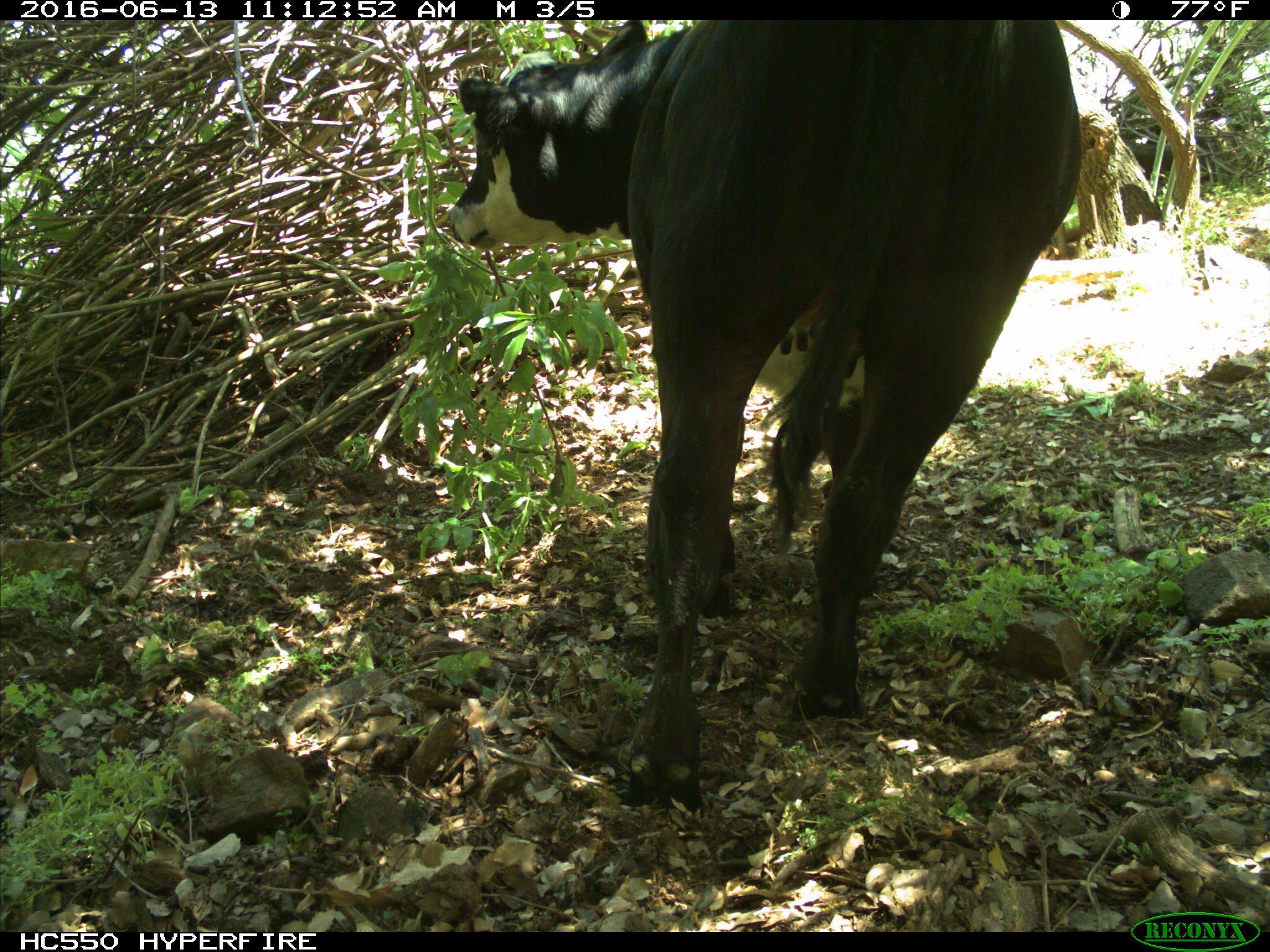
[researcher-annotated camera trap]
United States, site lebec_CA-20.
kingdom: Animalia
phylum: Chordata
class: Mammalia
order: Artiodactyla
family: Bovidae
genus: Bos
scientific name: Bos taurus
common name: domestic cow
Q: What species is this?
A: Bos taurus (domestic cow).